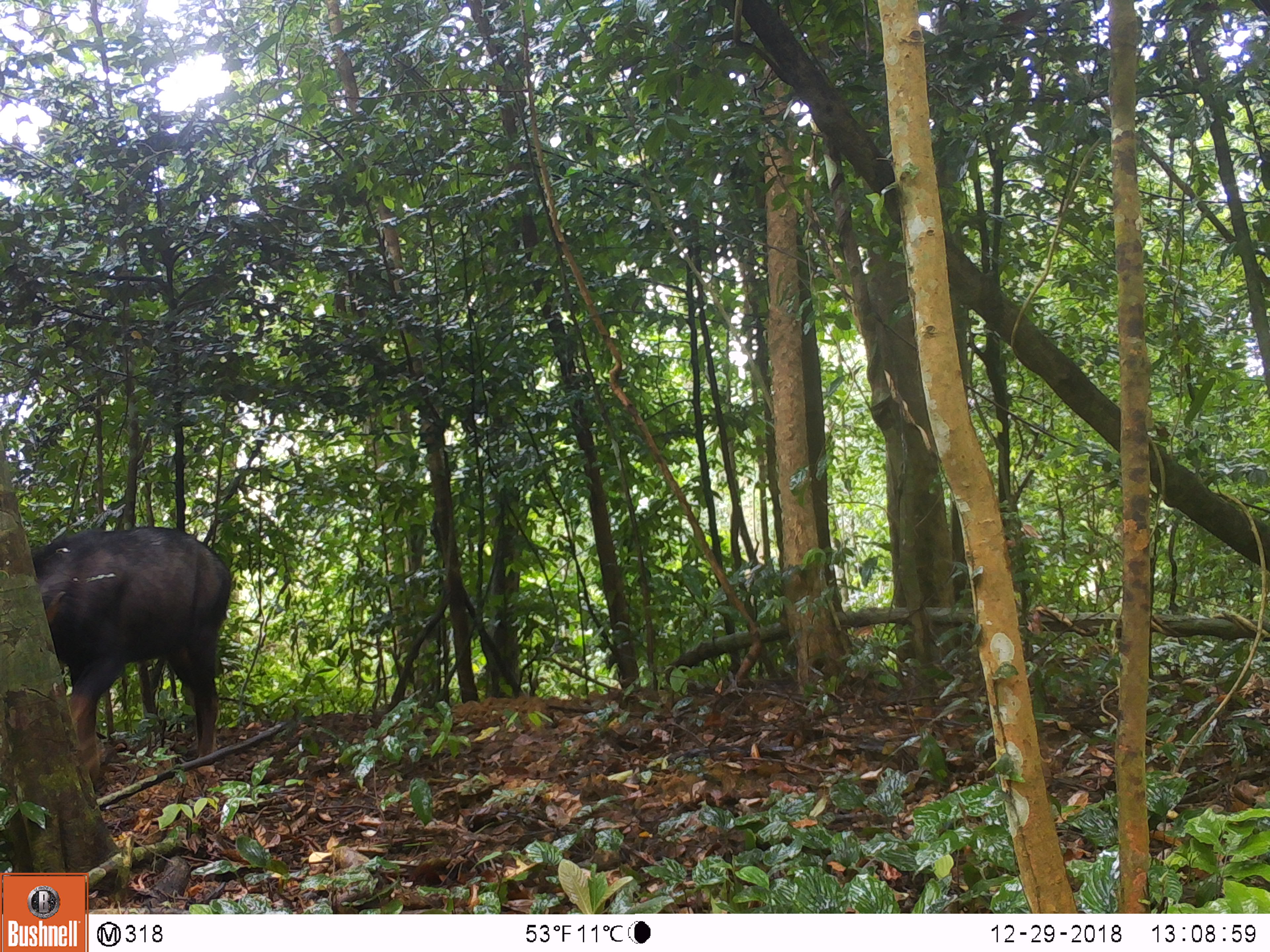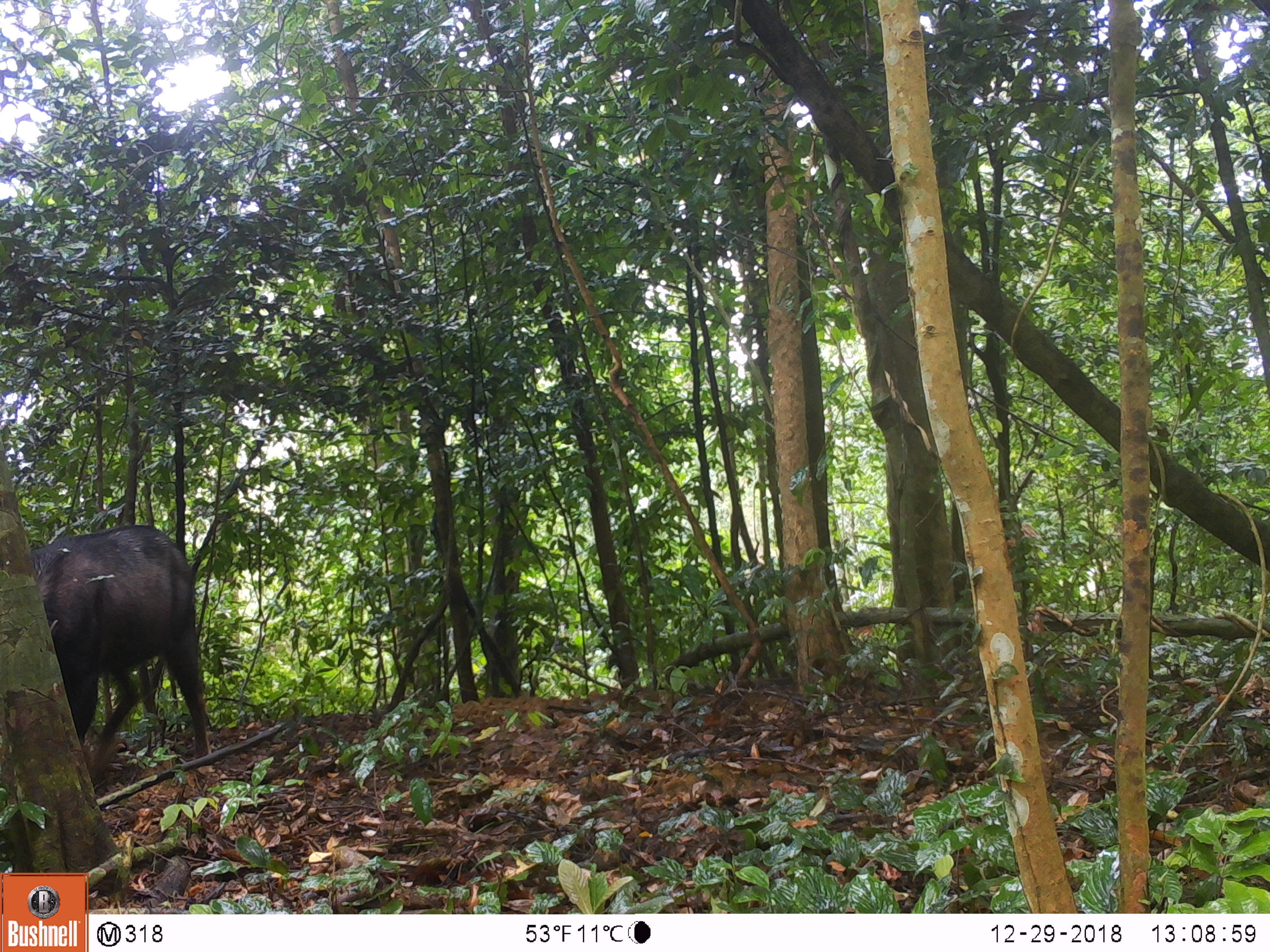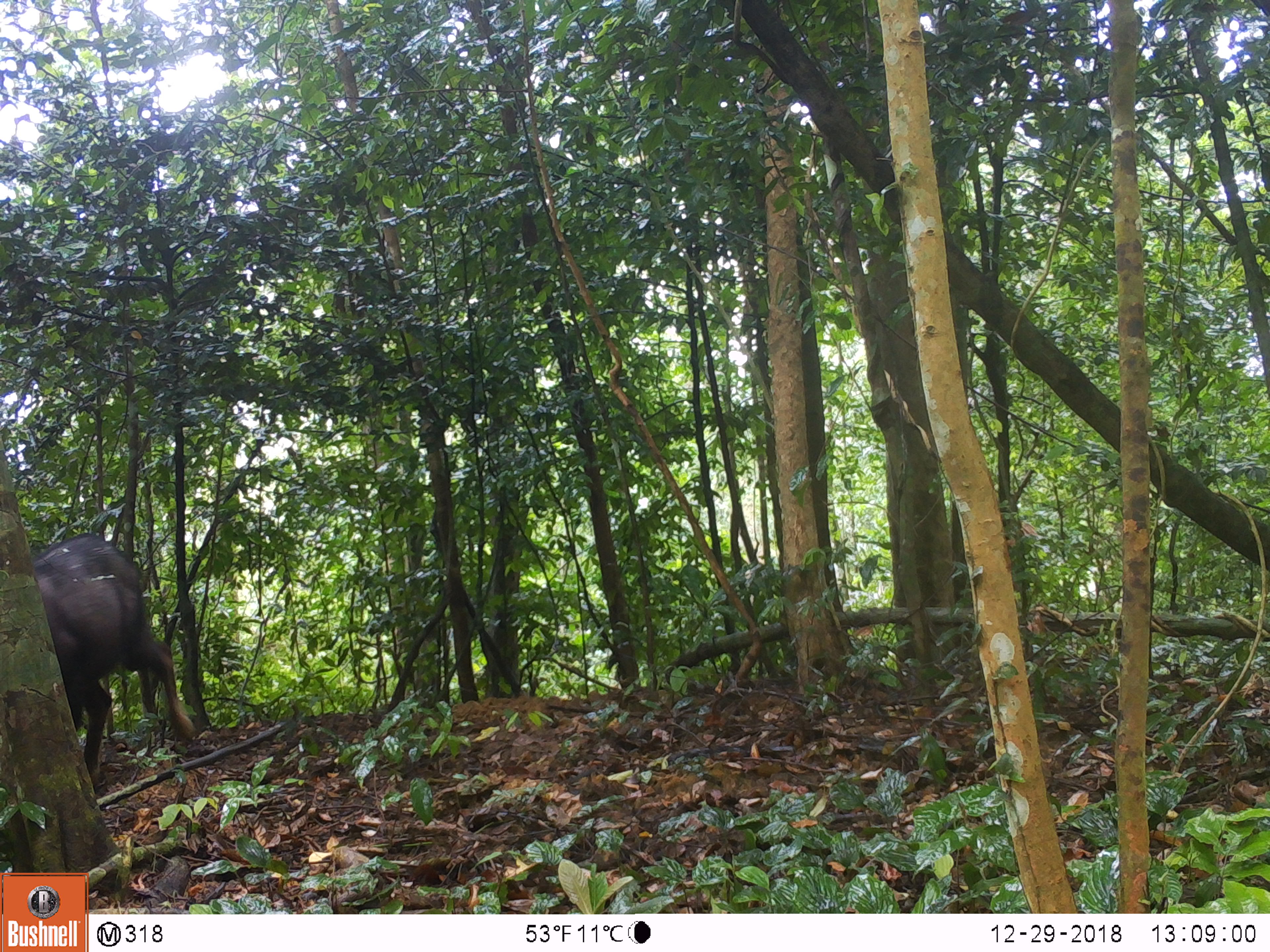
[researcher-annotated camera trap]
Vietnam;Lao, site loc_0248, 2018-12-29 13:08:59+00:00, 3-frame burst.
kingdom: Animalia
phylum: Chordata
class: Mammalia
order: Artiodactyla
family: Bovidae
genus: Capricornis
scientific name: Capricornis sumatraensis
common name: chinese serow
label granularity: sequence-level